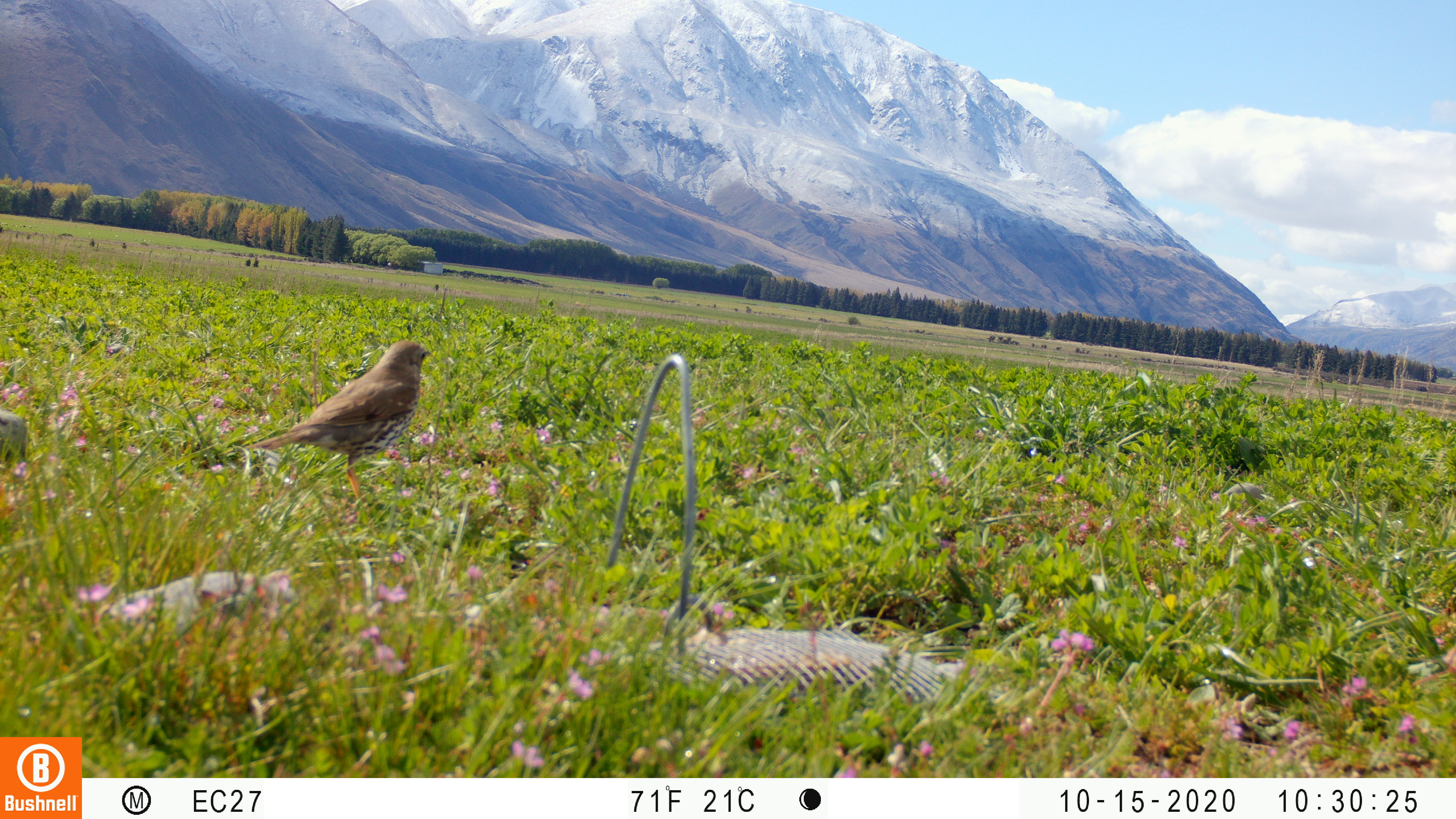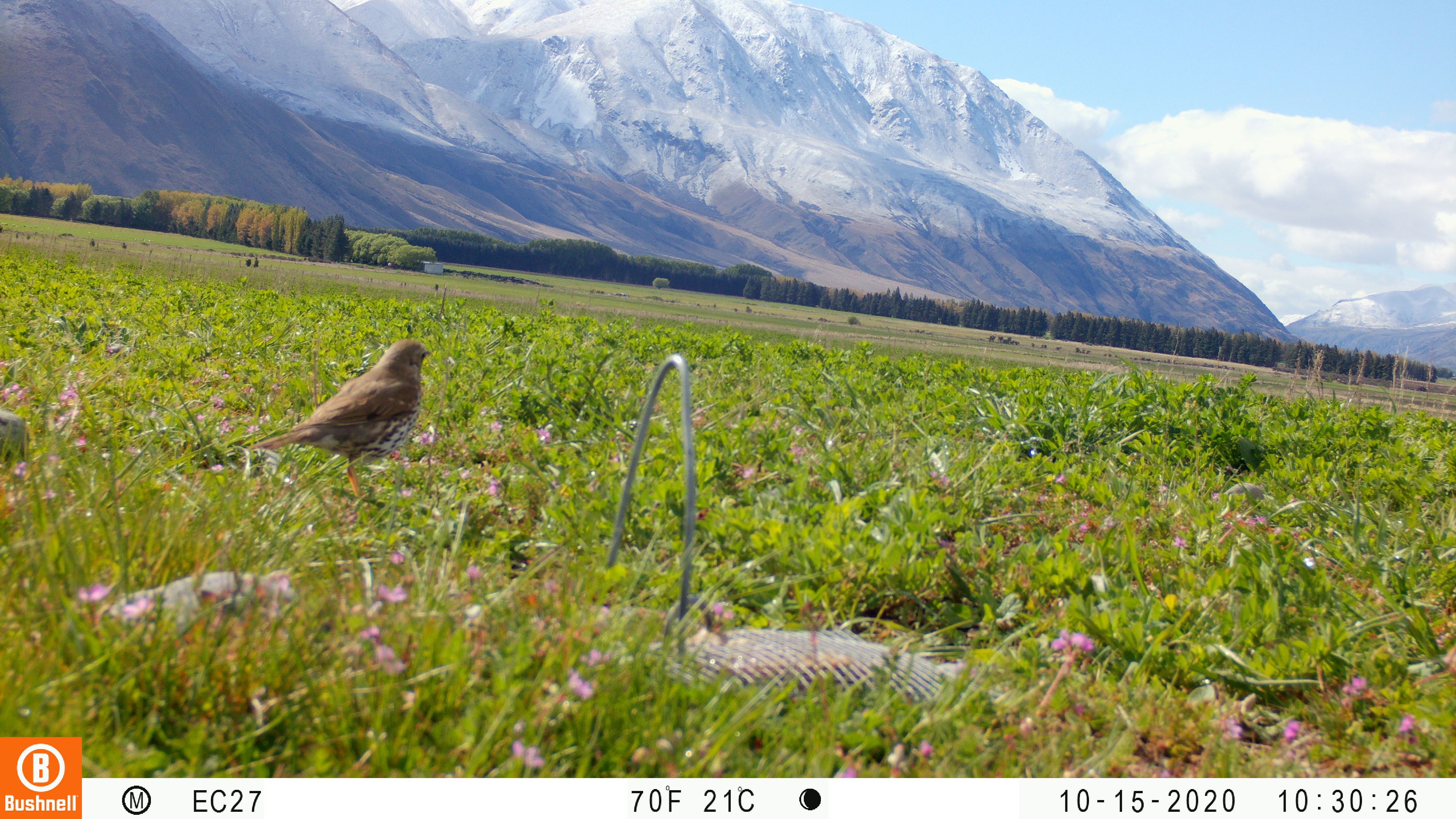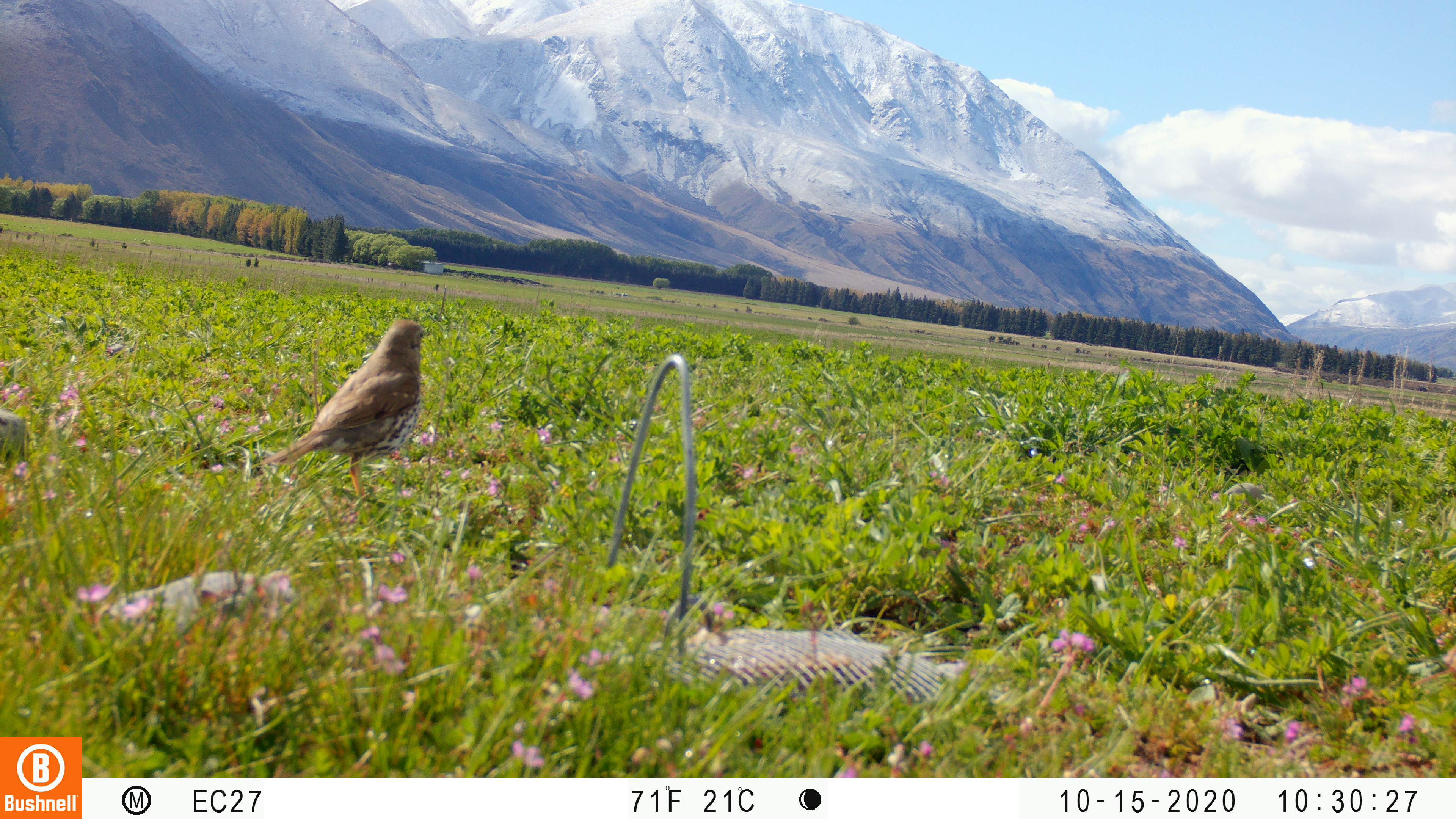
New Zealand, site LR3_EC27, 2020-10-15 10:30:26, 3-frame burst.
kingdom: Animalia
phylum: Chordata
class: Aves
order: Passeriformes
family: Turdidae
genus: Turdus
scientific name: Turdus philomelos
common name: song thrush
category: thrush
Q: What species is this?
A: Thrush (song thrush) (Turdus philomelos).